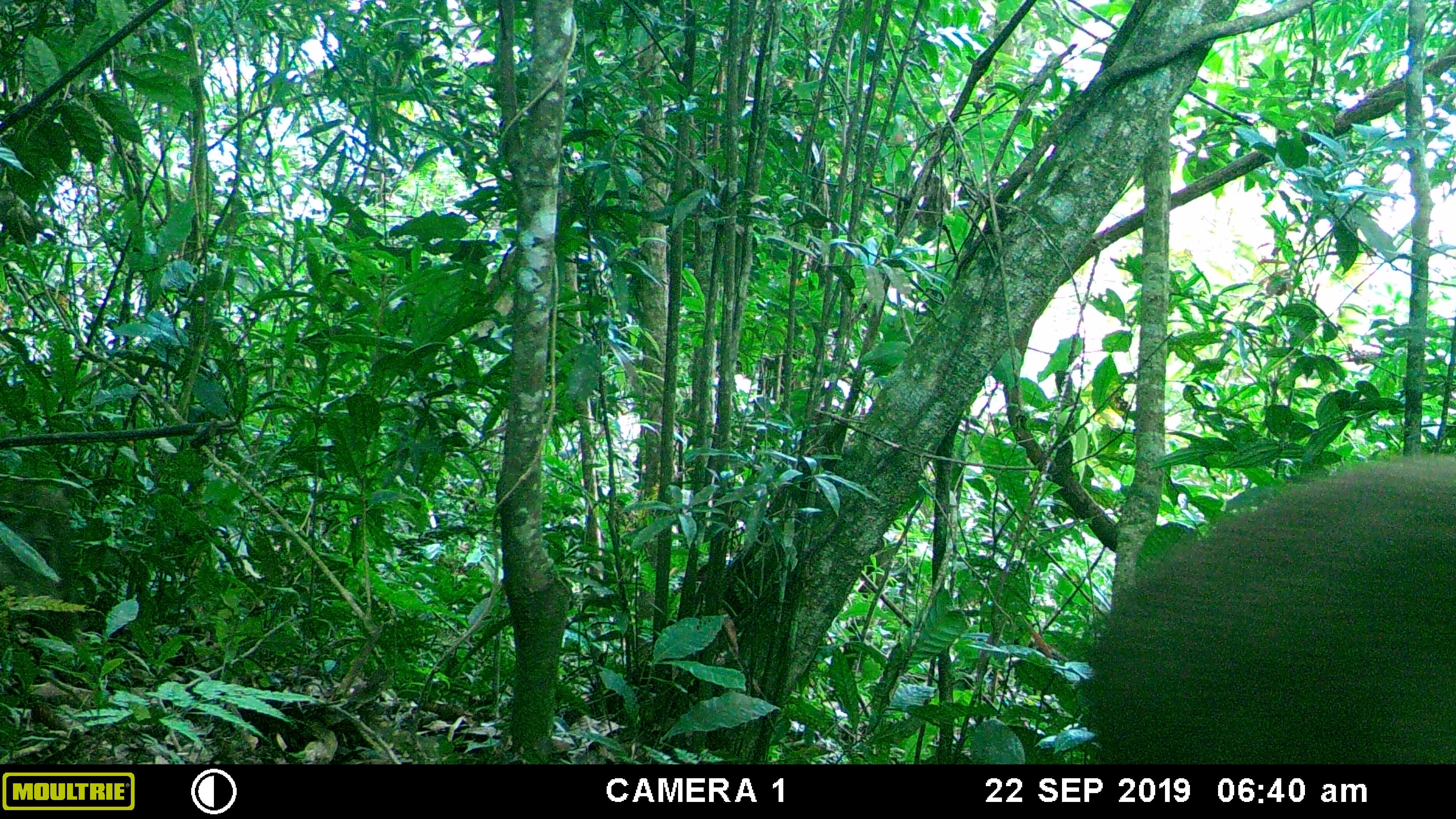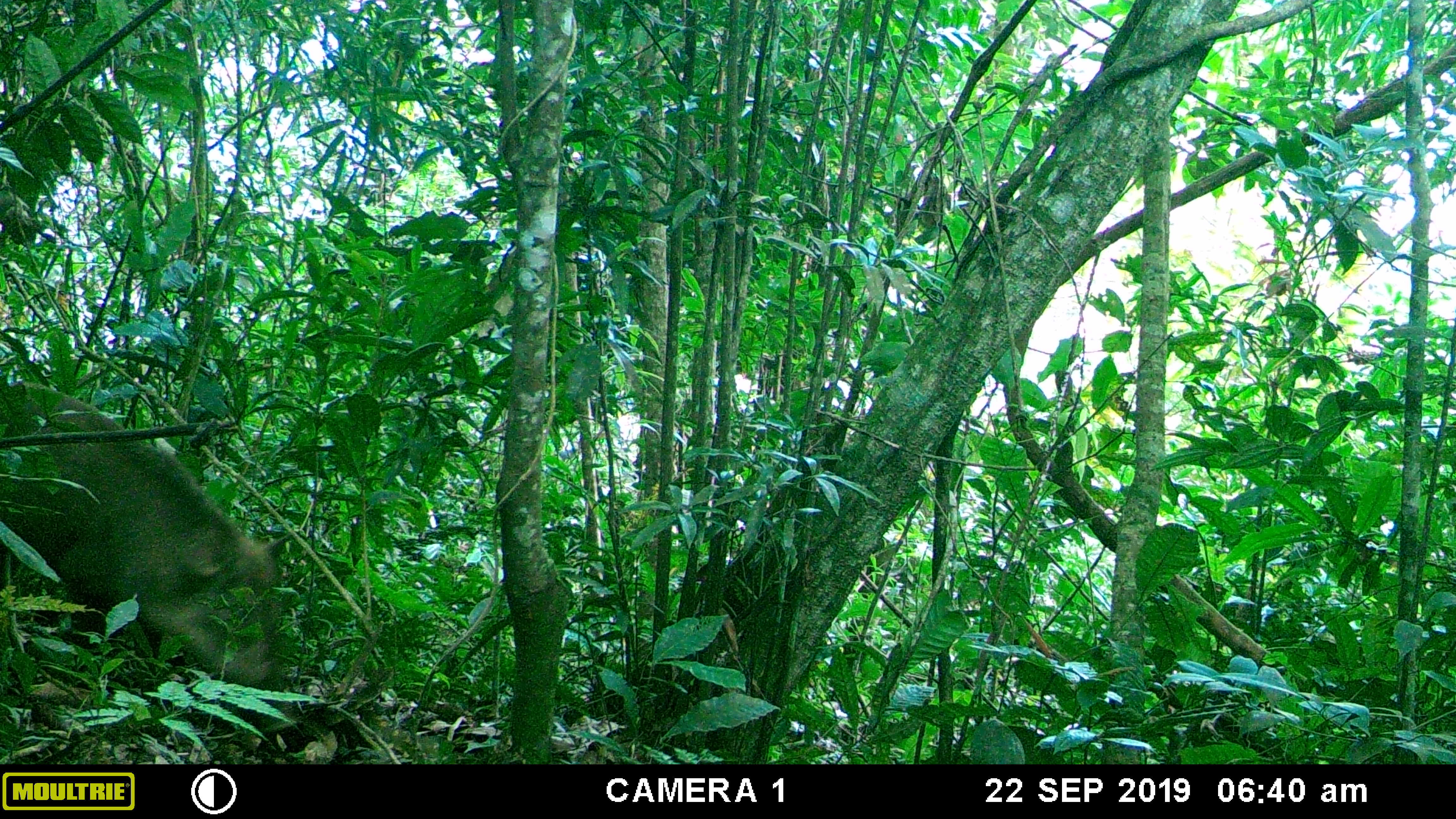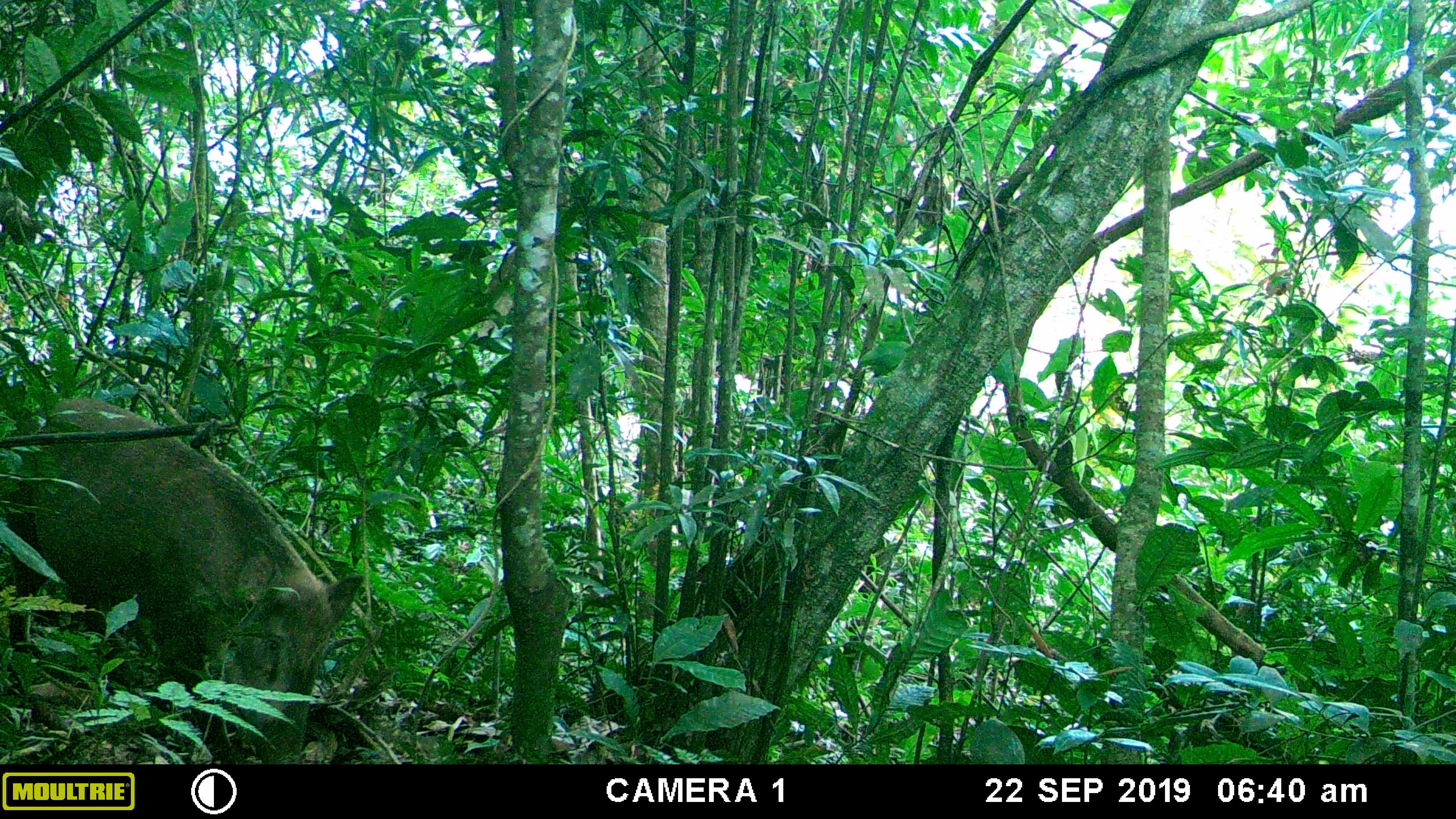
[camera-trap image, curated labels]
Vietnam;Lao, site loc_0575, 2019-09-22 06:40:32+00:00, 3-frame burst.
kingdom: Animalia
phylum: Chordata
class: Mammalia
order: Artiodactyla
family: Suidae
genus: Sus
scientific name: Sus scrofa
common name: eurasian wild pig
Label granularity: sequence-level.